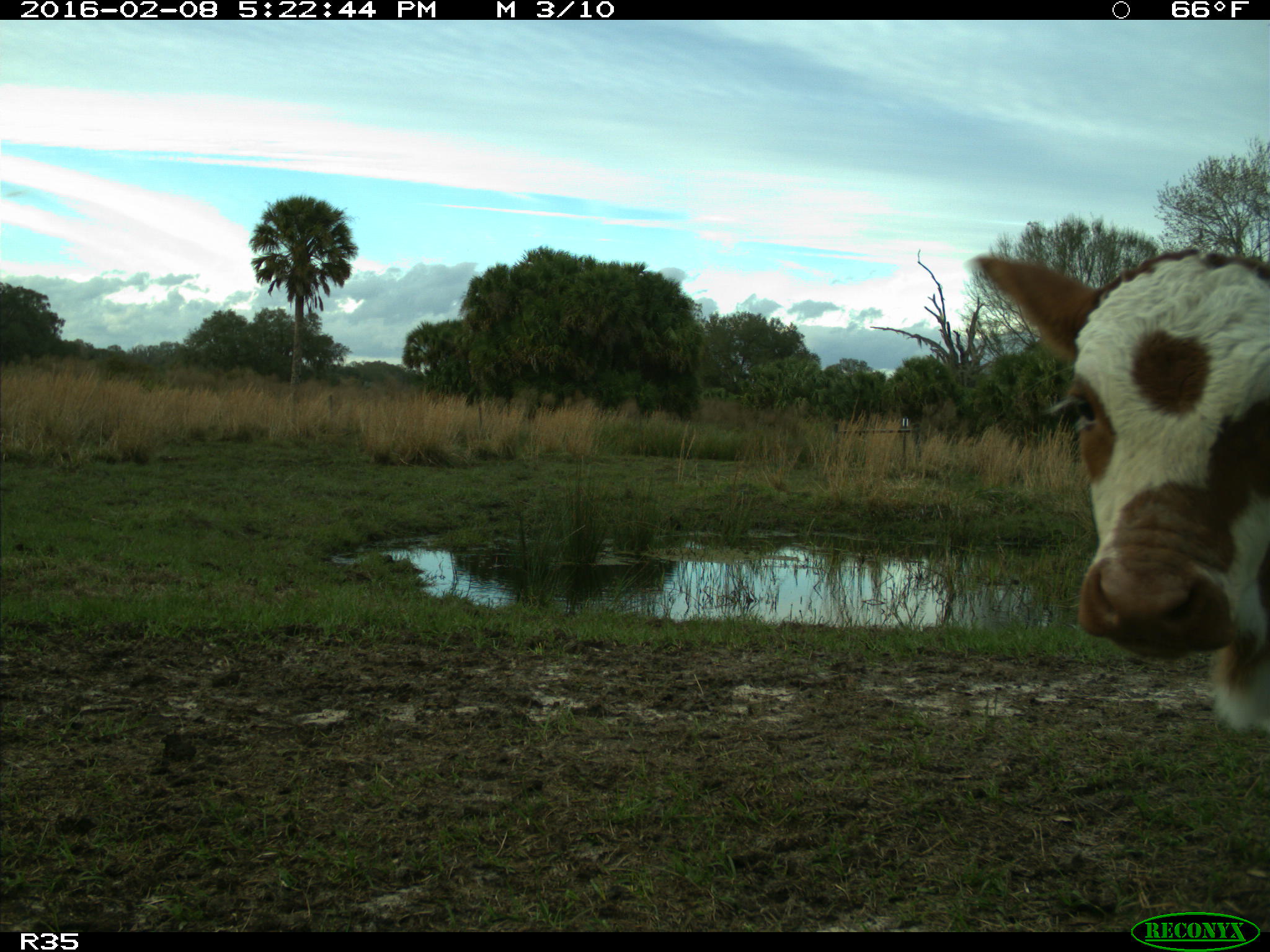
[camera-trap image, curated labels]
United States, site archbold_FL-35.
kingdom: Animalia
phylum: Chordata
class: Mammalia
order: Artiodactyla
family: Bovidae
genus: Bos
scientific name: Bos taurus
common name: domestic cow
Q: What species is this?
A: Bos taurus (domestic cow).